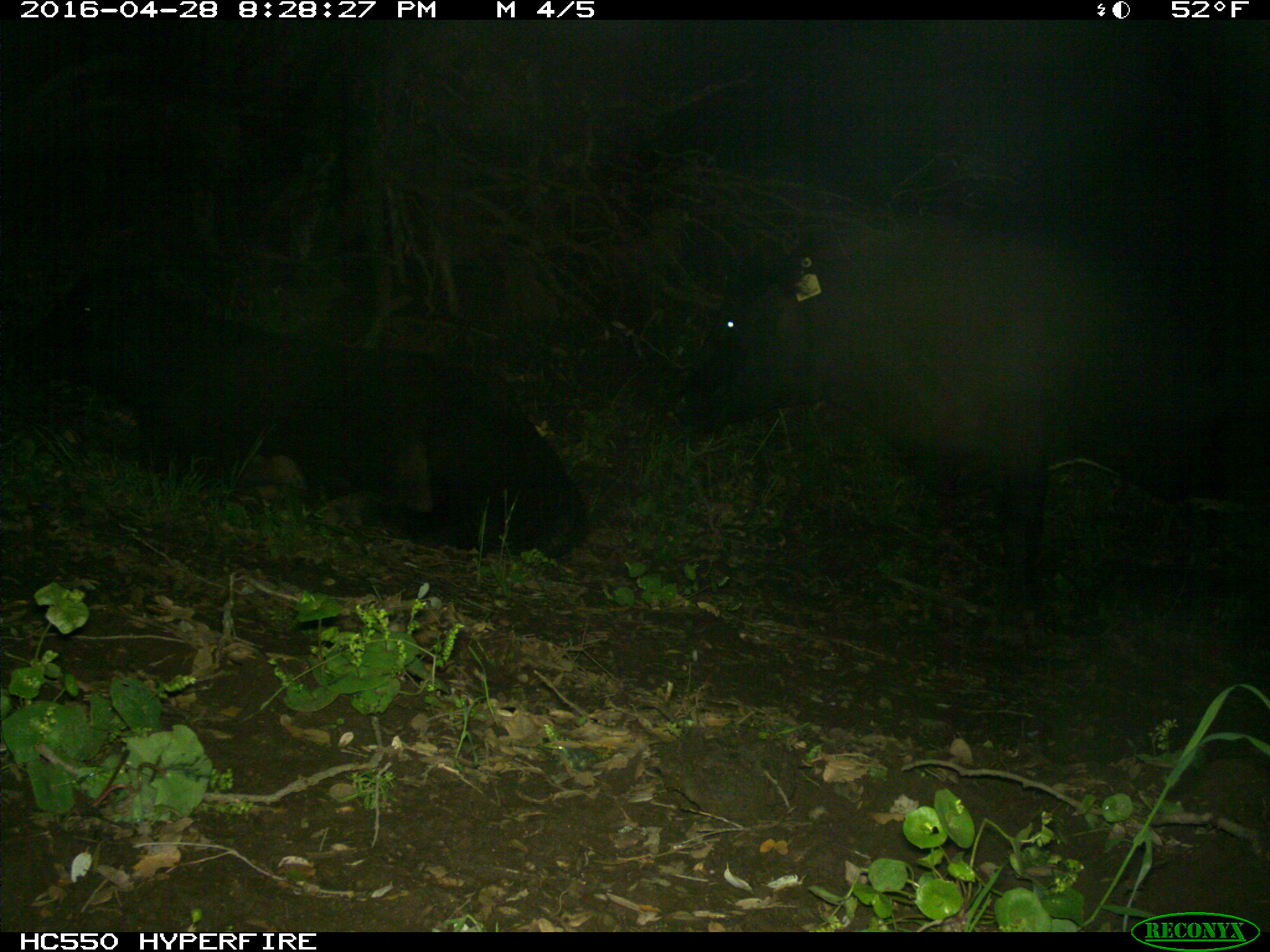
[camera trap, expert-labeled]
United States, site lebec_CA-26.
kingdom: Animalia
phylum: Chordata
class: Mammalia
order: Artiodactyla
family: Bovidae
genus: Bos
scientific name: Bos taurus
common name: domestic cow